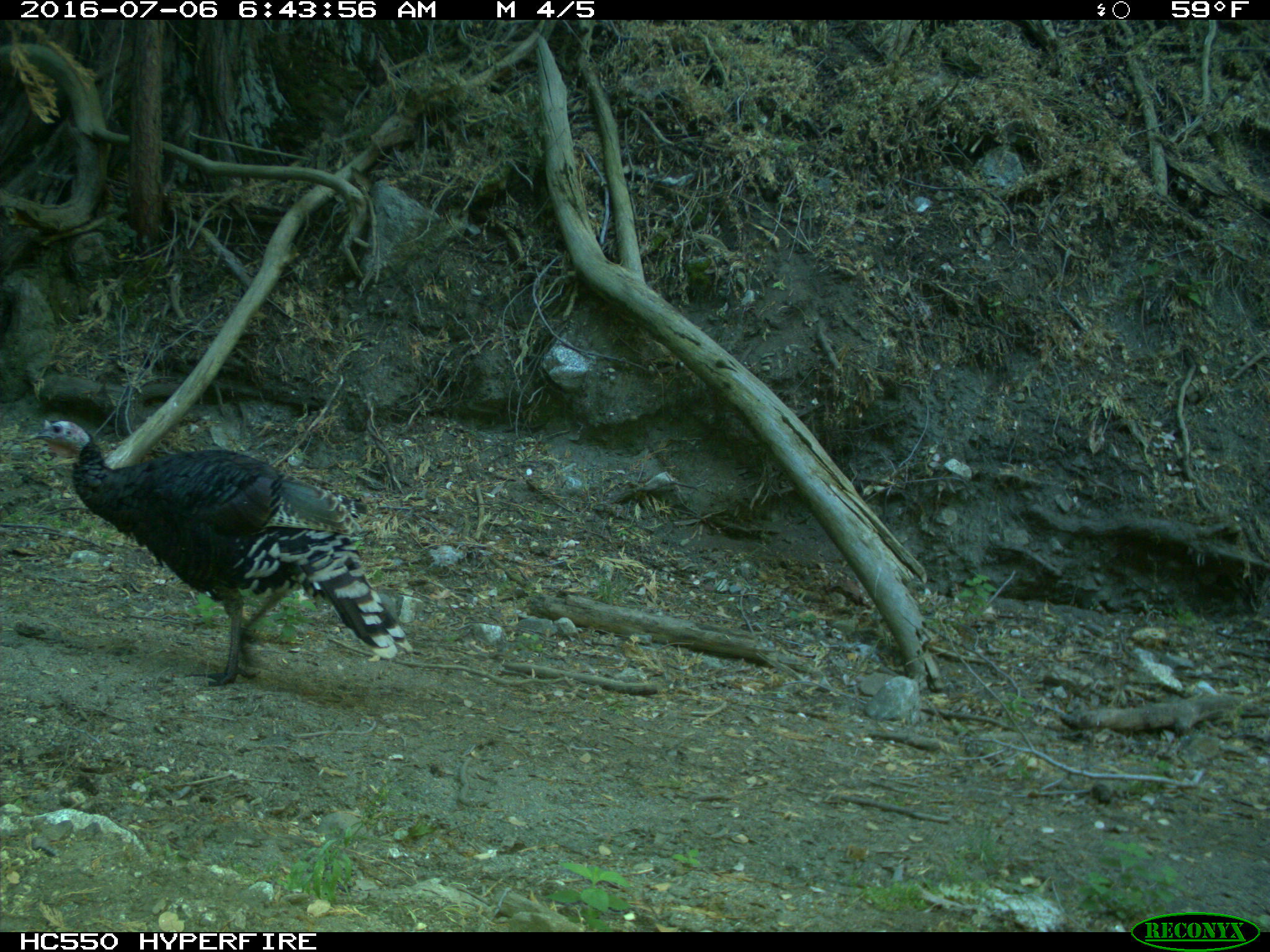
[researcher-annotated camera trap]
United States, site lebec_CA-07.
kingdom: Animalia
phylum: Chordata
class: Aves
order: Galliformes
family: Phasianidae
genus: Meleagris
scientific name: Meleagris gallopavo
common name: wild turkey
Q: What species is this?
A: Meleagris gallopavo (wild turkey).